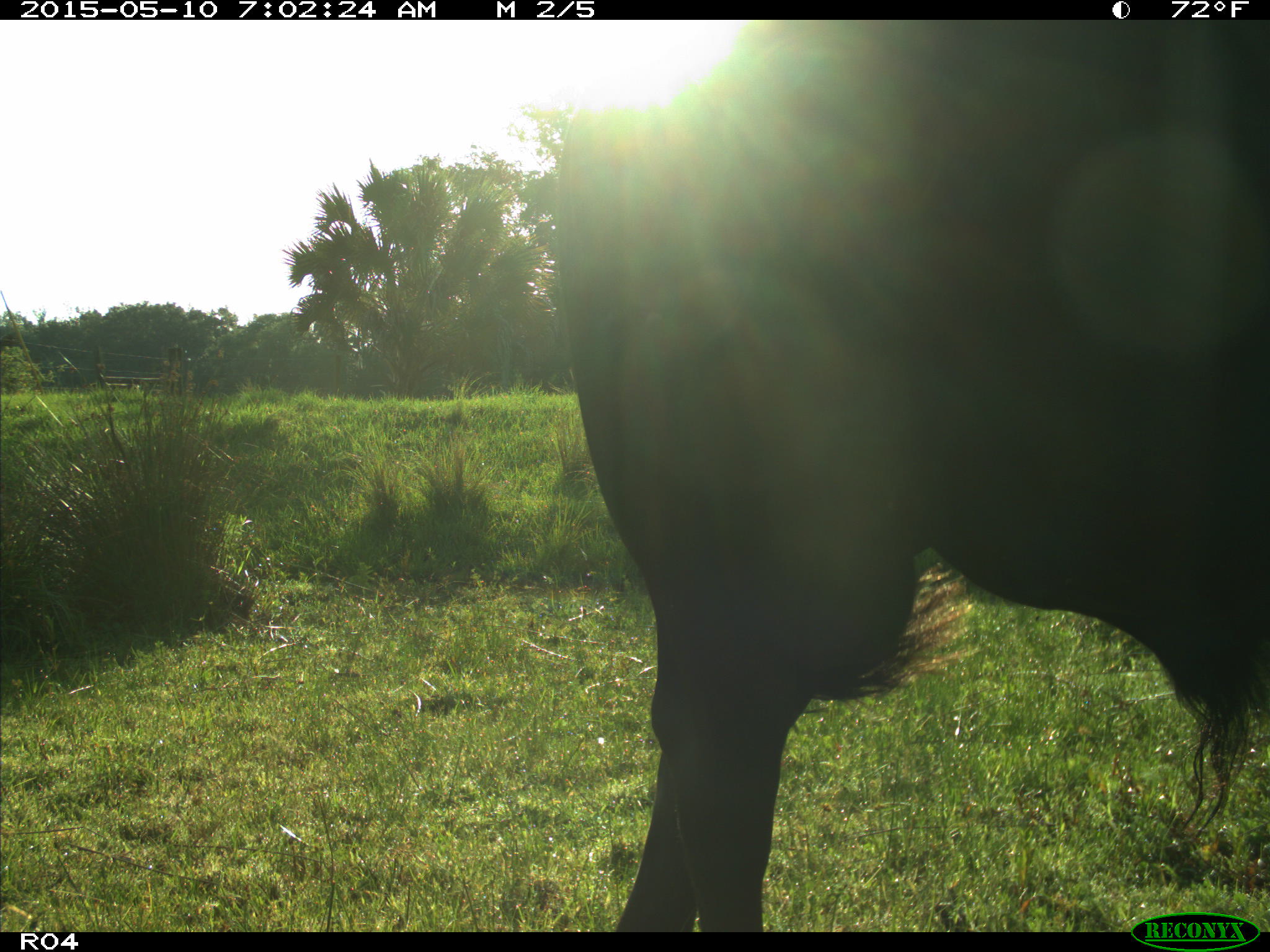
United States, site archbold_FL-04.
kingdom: Animalia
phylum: Chordata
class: Mammalia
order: Artiodactyla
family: Bovidae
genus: Bos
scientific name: Bos taurus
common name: domestic cow